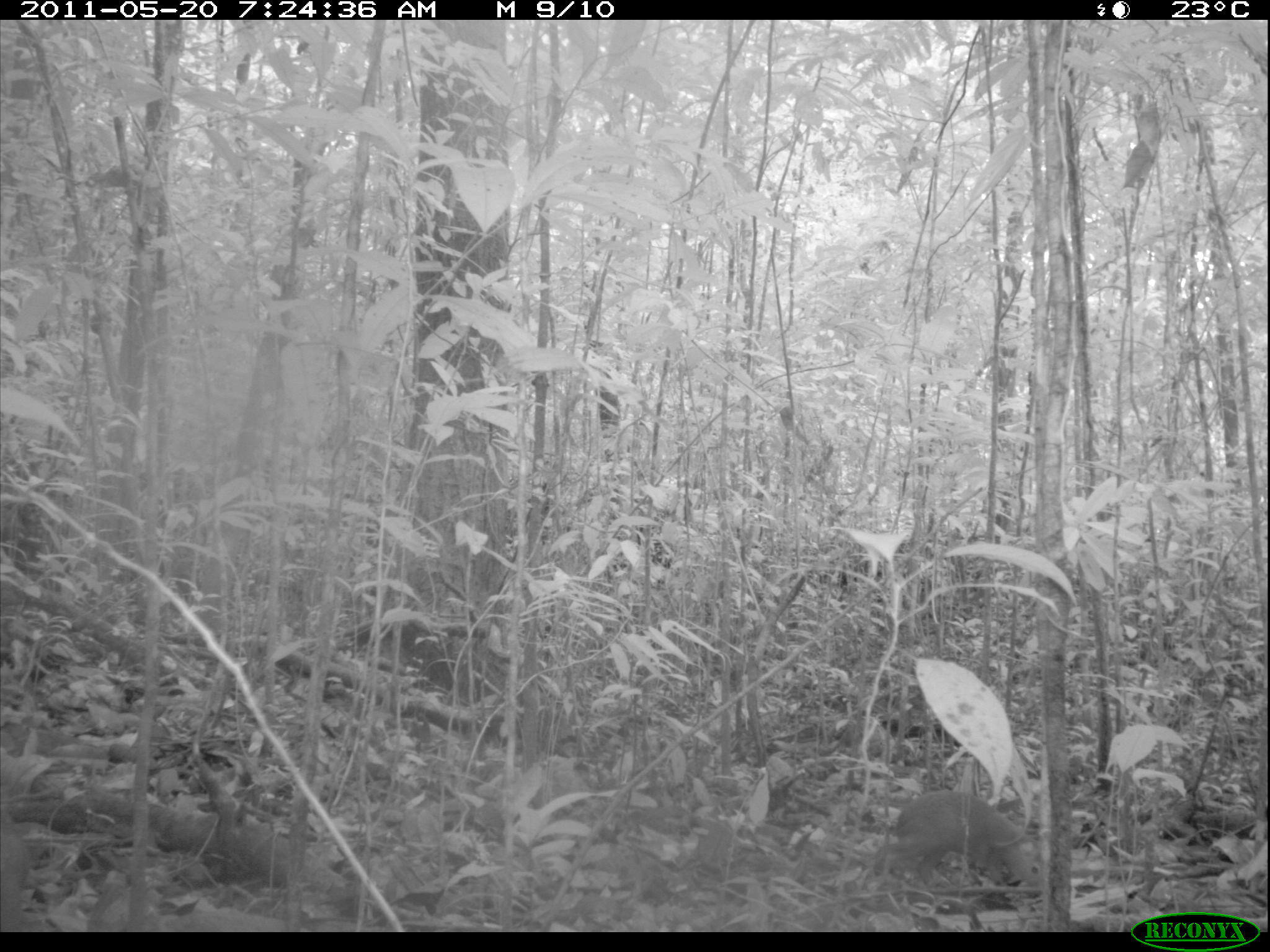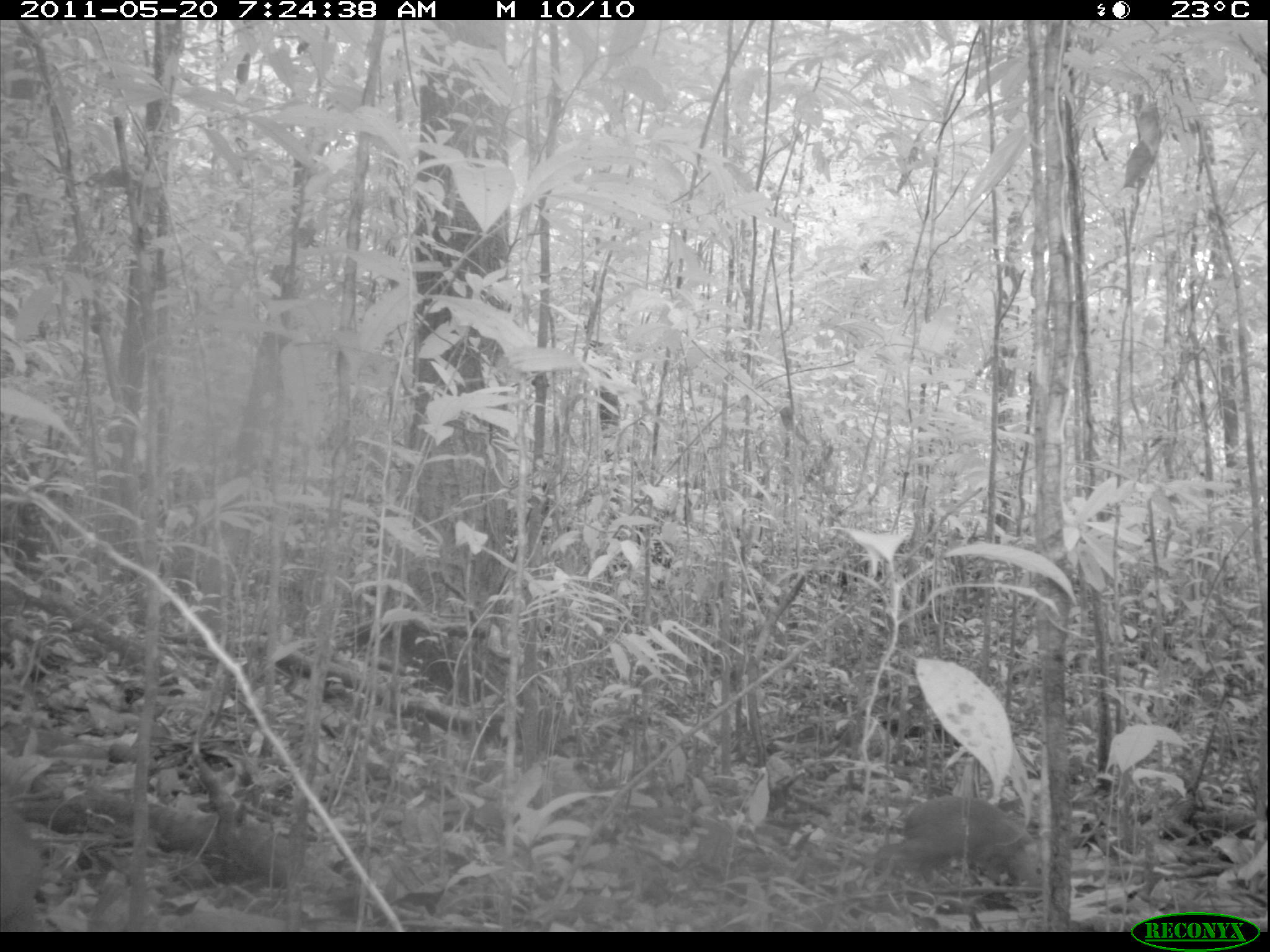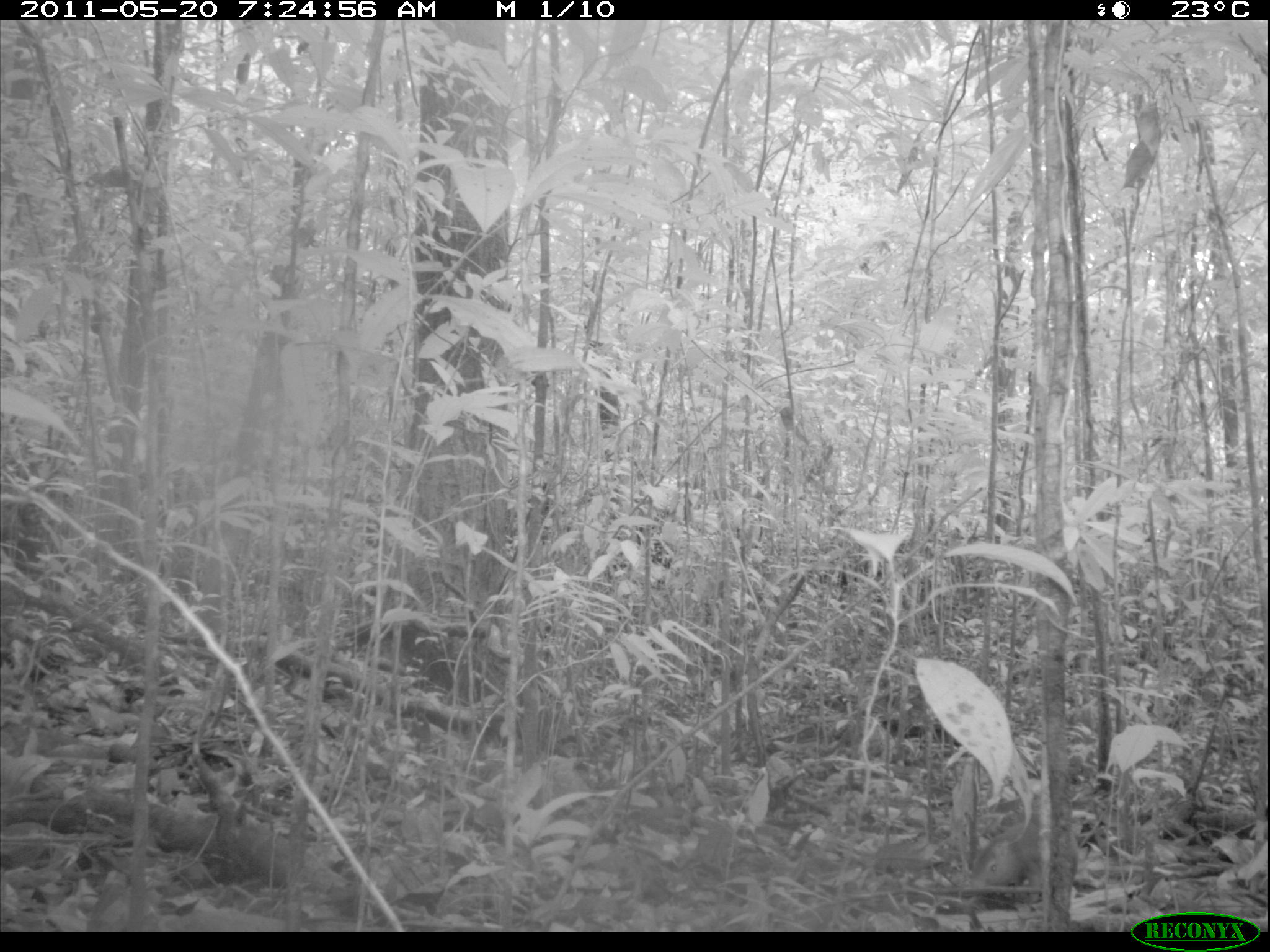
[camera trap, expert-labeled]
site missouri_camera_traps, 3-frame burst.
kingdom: Animalia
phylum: Chordata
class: Mammalia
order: Rodentia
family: Dasyproctidae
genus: Dasyprocta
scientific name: Dasyprocta coibae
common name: coiban agouti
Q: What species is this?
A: Coiban agouti (Dasyprocta coibae).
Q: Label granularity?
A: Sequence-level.